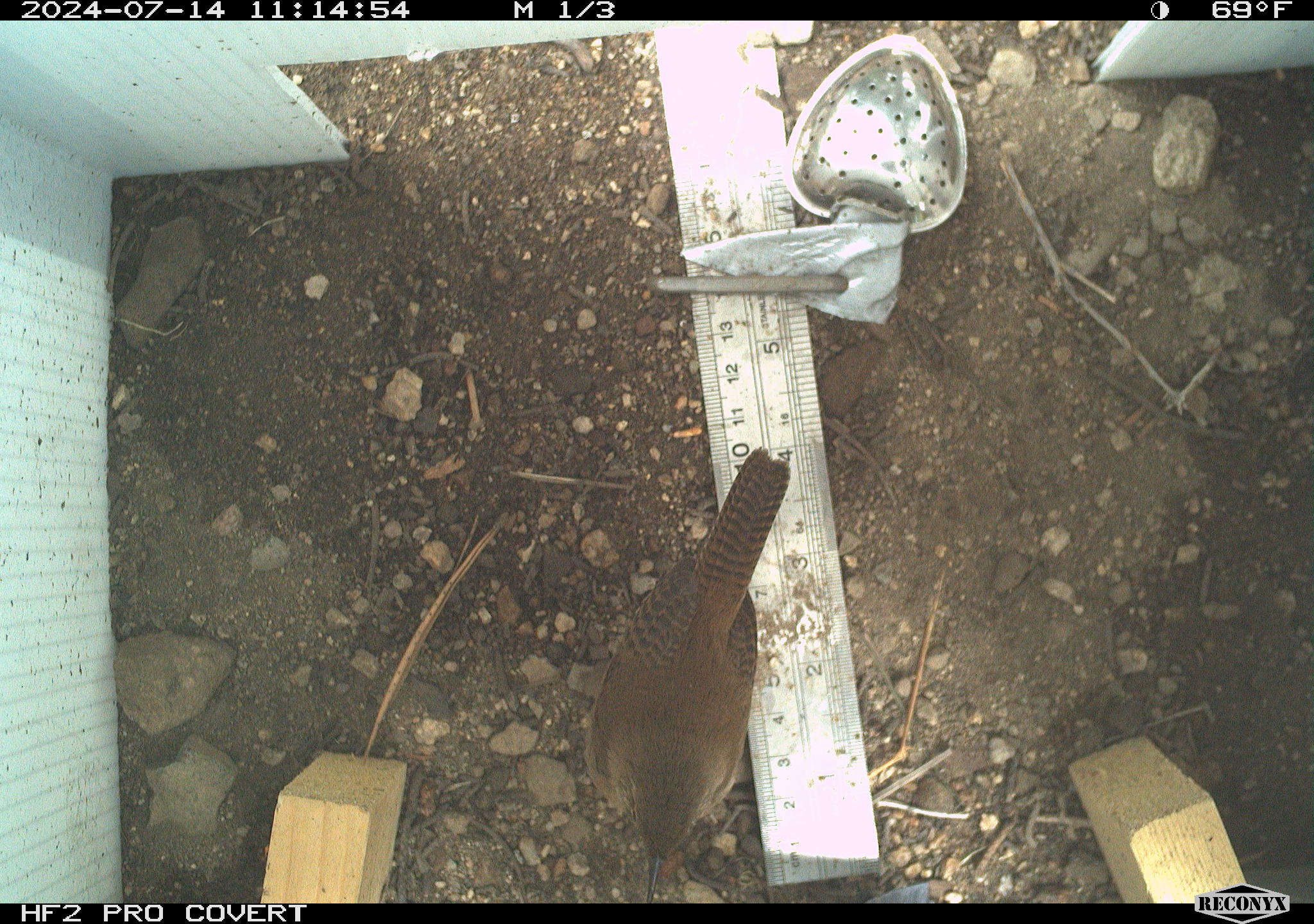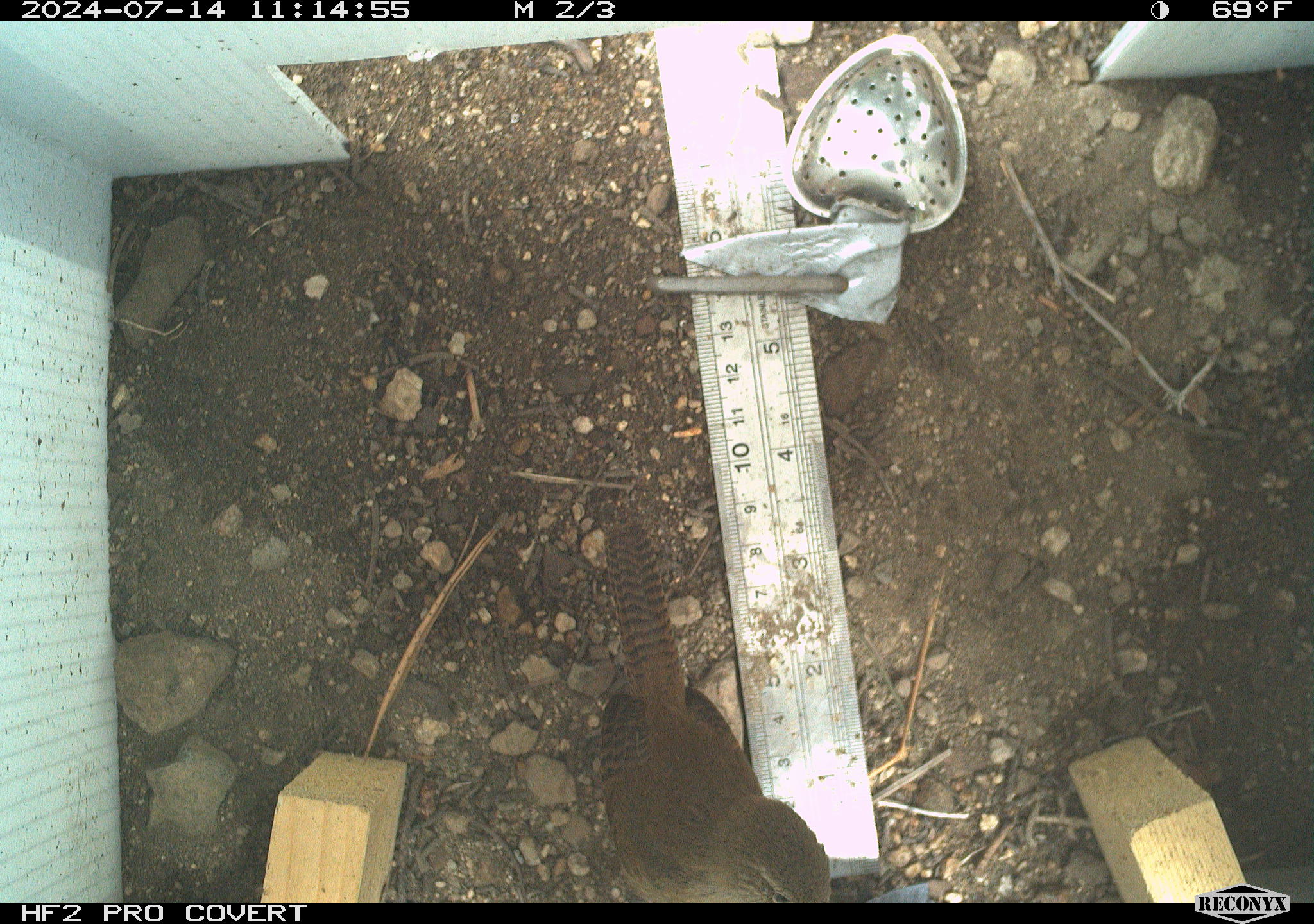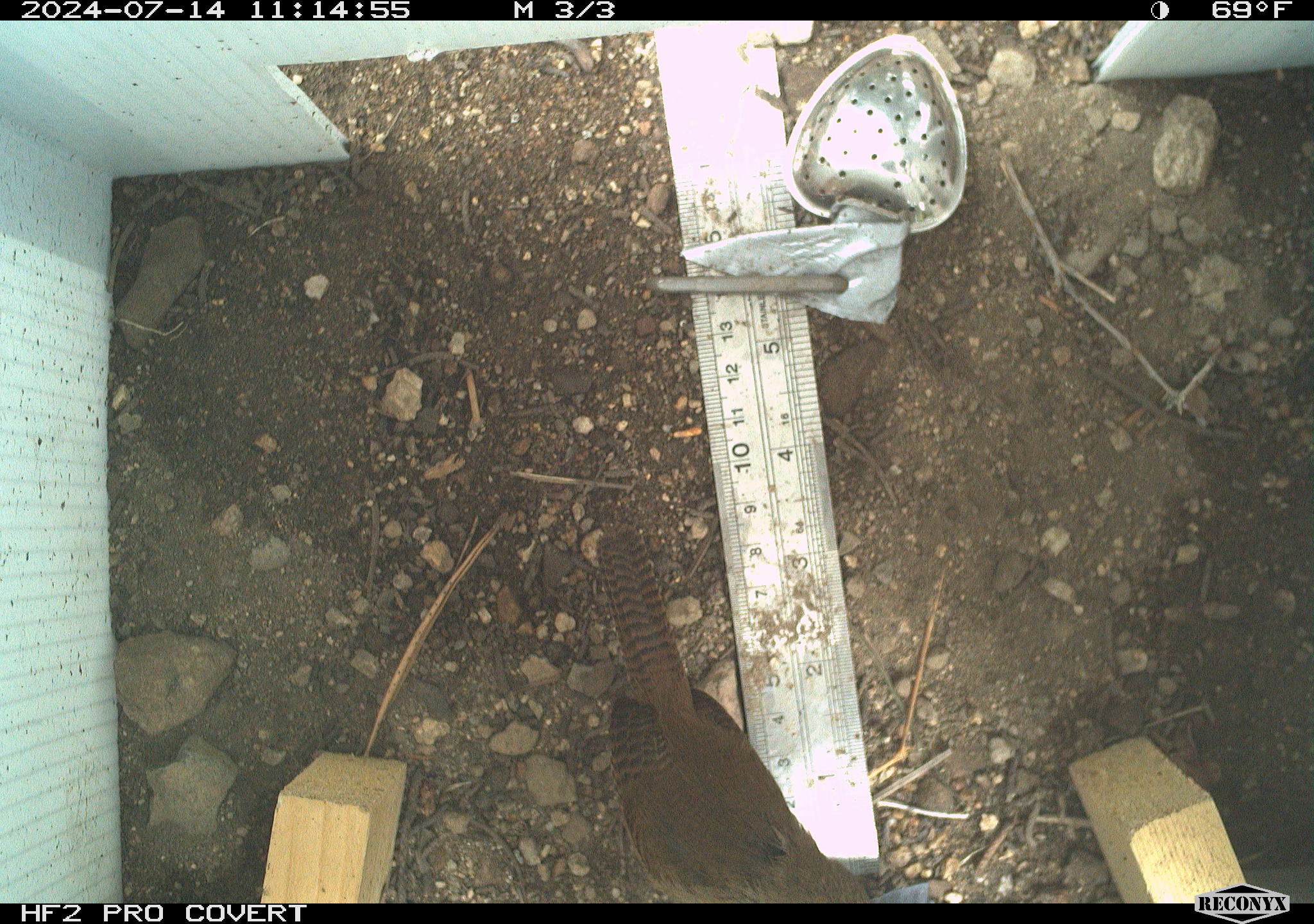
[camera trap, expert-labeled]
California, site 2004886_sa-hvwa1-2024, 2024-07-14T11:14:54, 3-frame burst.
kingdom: Animalia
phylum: Chordata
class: Aves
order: Passeriformes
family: Troglodytidae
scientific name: Troglodytidae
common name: wren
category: troglodytidae family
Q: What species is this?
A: Troglodytidae family (wren) (Troglodytidae).